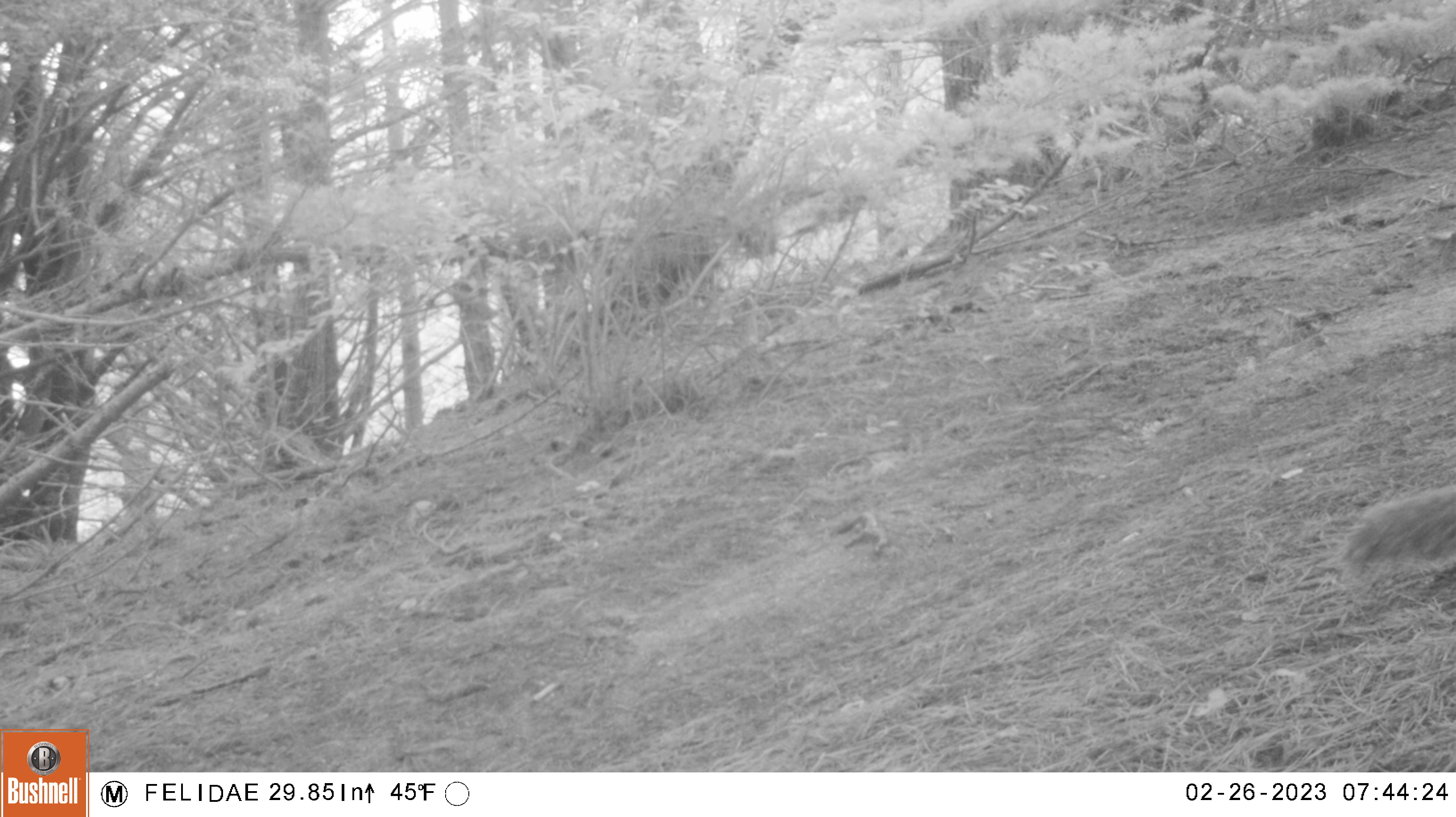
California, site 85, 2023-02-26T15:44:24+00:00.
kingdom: Animalia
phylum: Chordata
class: Mammalia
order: Rodentia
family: Sciuridae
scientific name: Sciuridae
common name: squirrel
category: unknown squirrel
Unknown squirrel (squirrel) (Sciuridae).